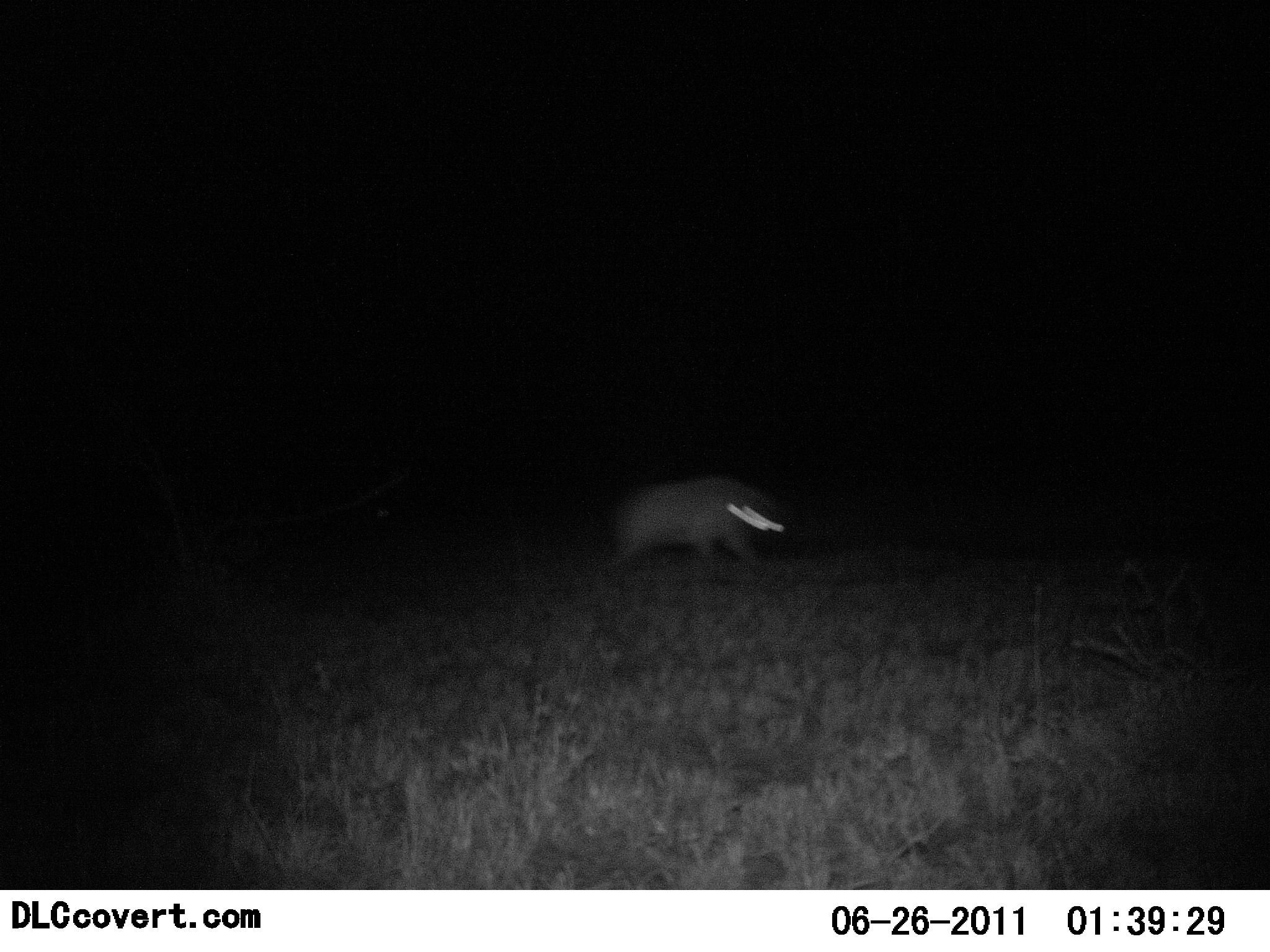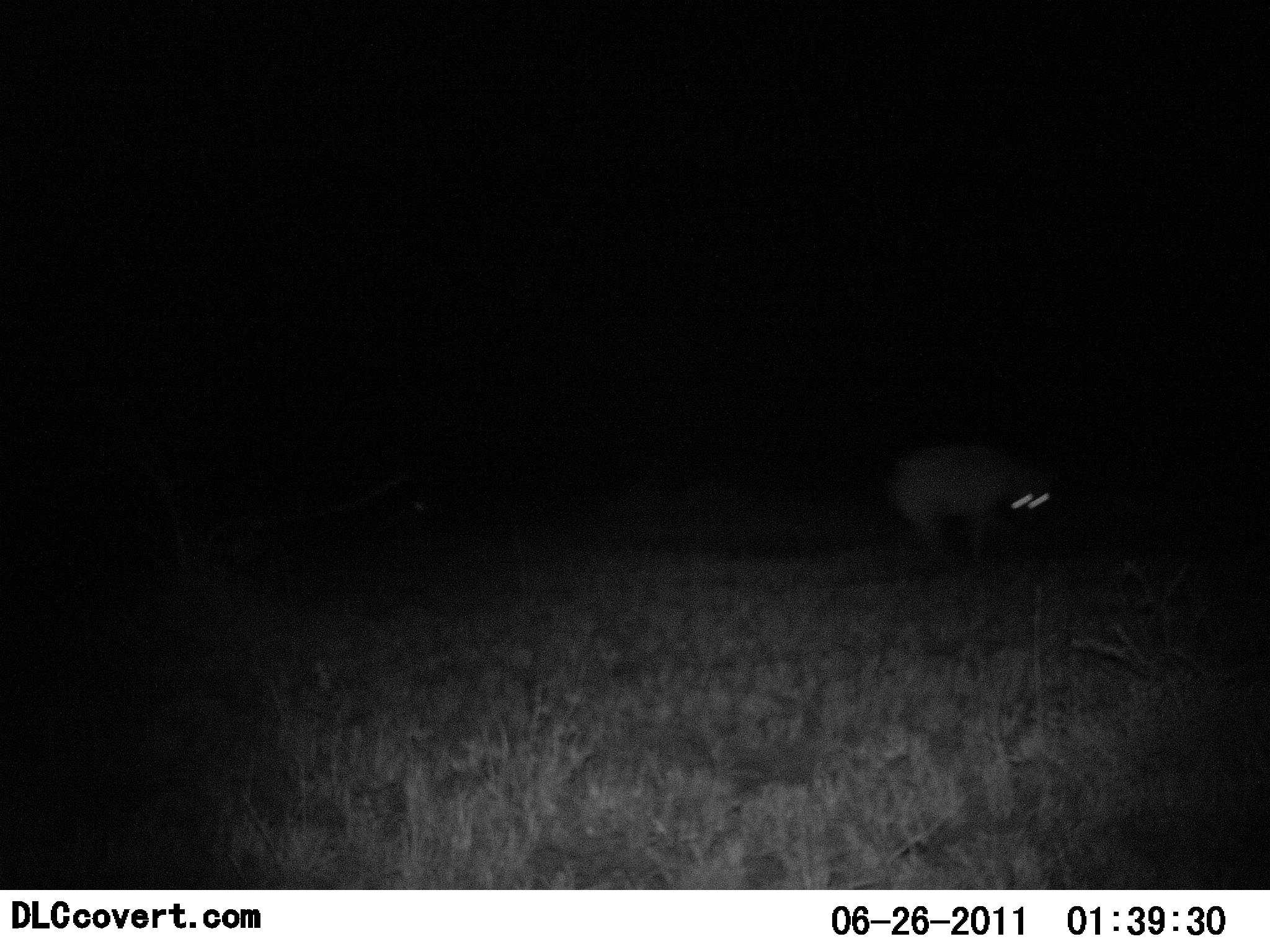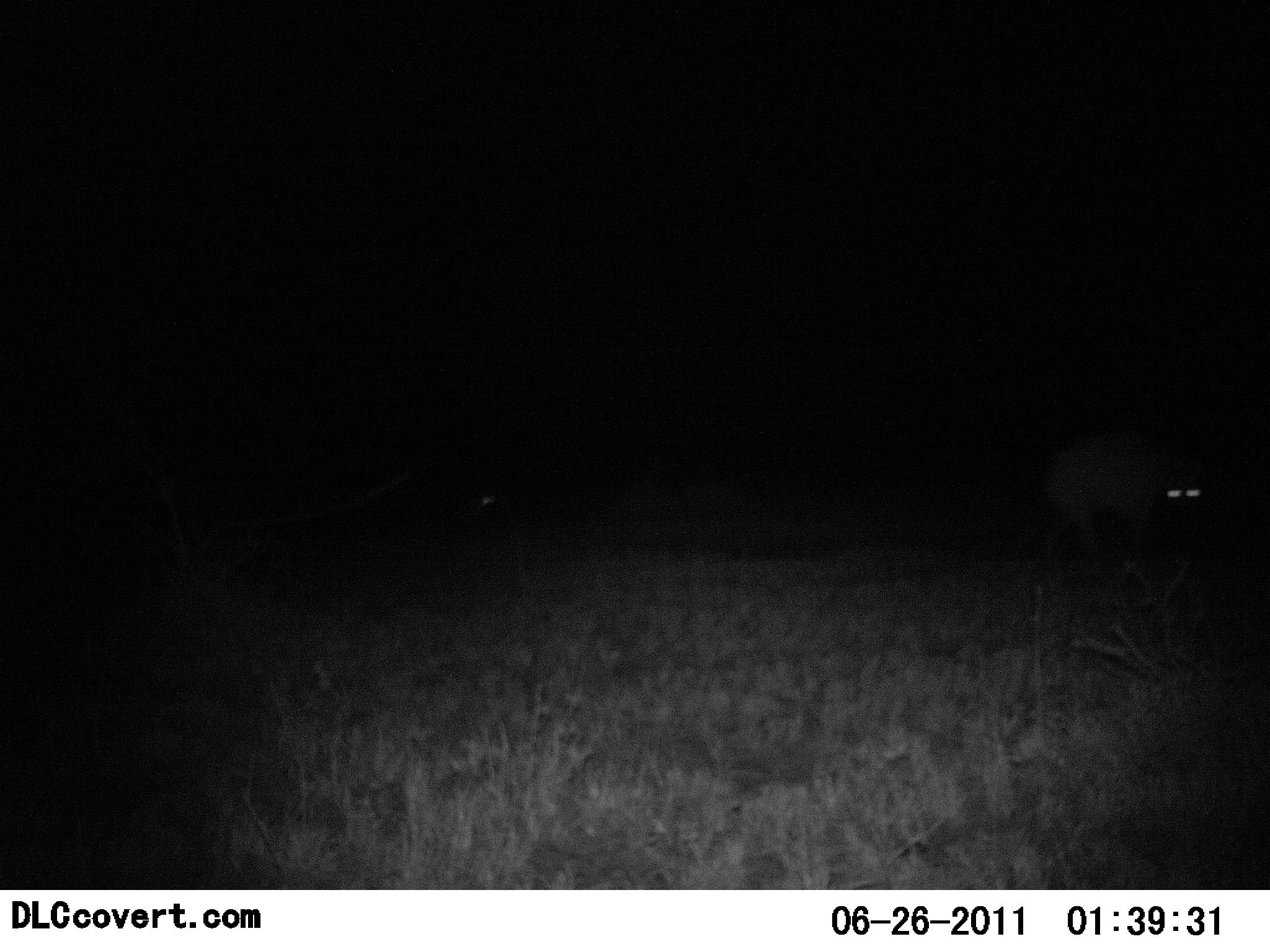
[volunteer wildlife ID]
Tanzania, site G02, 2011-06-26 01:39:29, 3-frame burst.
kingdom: Animalia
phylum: Chordata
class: Mammalia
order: Carnivora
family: Hyaenidae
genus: Crocuta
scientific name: Crocuta crocuta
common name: spotted hyena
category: hyenaspotted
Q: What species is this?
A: Hyenaspotted (spotted hyena) (Crocuta crocuta).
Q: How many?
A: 1.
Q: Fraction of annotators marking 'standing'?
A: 0%.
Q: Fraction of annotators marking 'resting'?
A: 0%.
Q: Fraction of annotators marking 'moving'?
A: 100%.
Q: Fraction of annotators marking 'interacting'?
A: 0%.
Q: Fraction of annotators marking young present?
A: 0%.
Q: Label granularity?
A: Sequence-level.